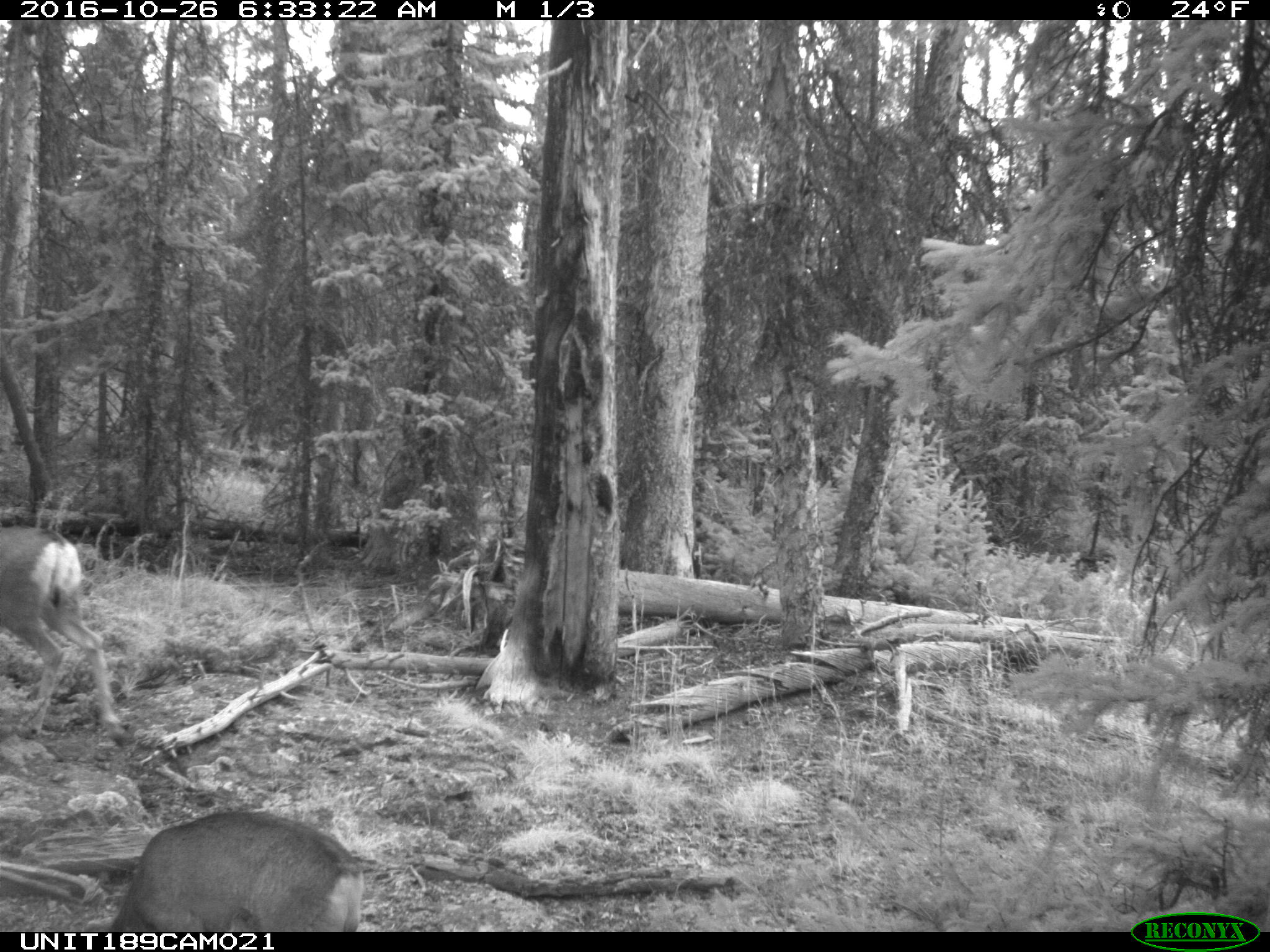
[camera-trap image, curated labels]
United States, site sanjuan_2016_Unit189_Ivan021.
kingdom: Animalia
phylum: Chordata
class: Mammalia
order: Artiodactyla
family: Cervidae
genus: Odocoileus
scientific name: Odocoileus hemionus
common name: mule deer